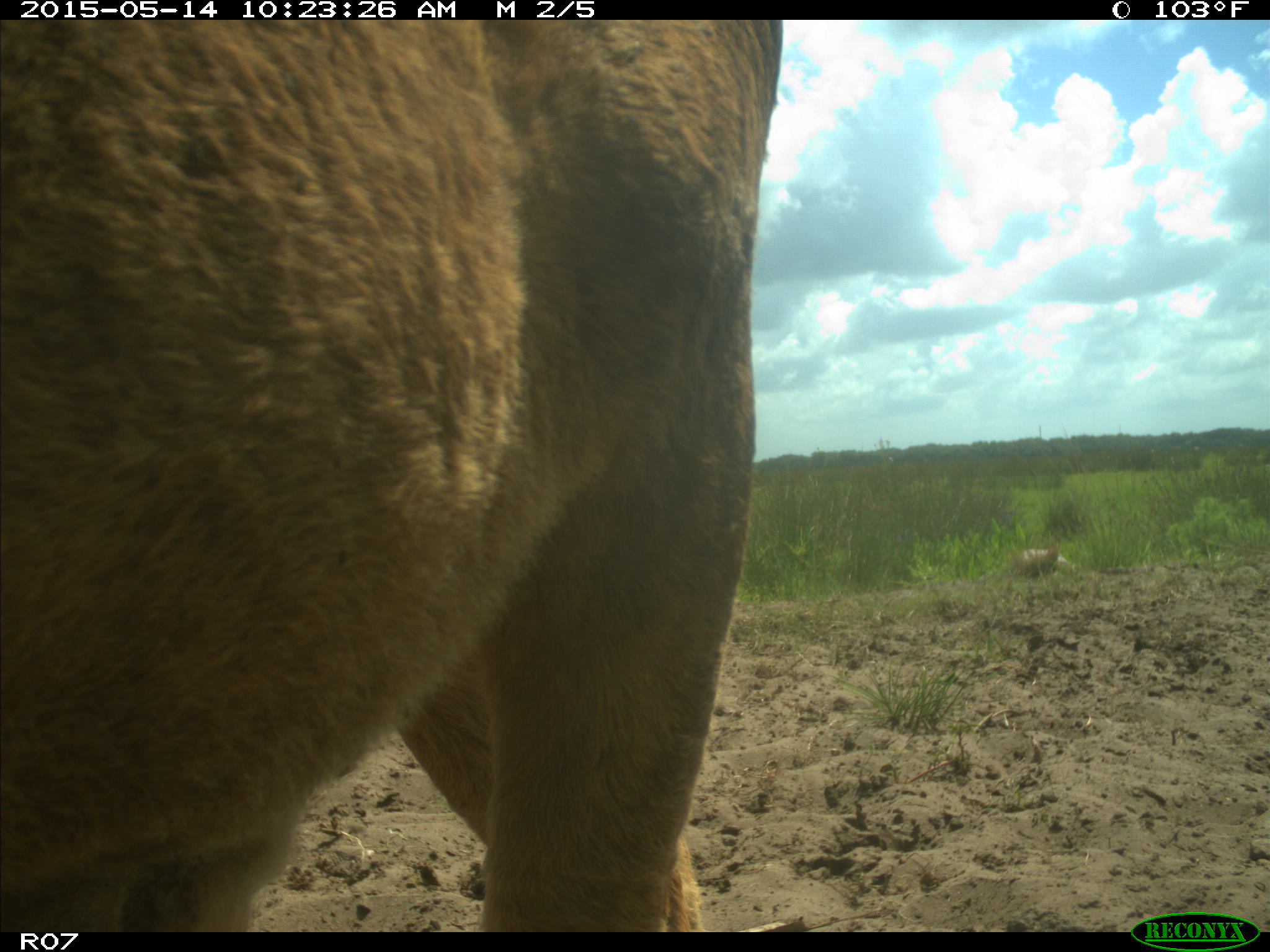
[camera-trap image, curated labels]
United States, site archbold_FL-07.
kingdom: Animalia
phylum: Chordata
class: Mammalia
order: Artiodactyla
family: Bovidae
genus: Bos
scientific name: Bos taurus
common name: domestic cow